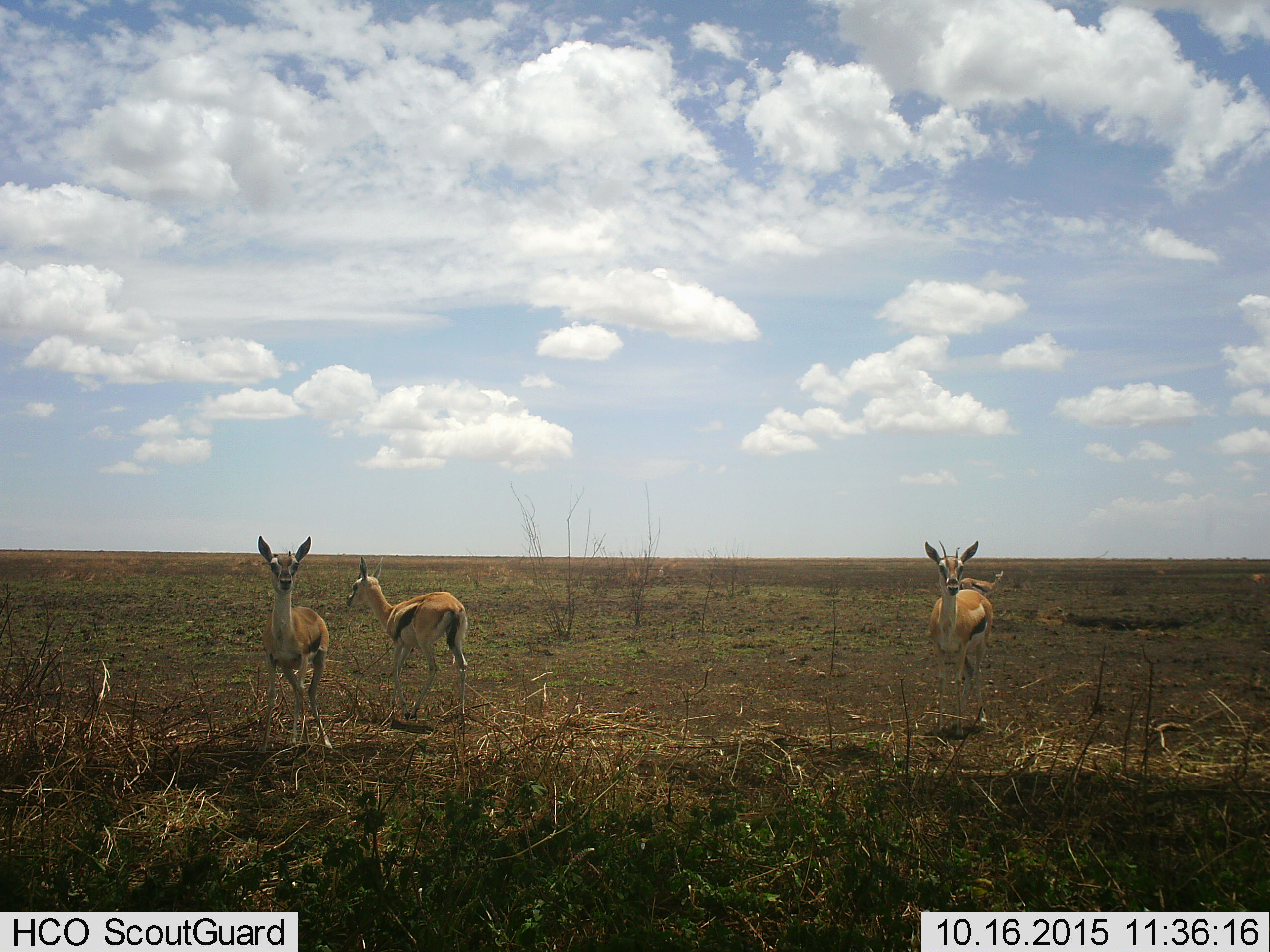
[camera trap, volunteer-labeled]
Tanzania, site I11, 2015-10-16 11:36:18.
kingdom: Animalia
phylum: Chordata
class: Mammalia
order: Artiodactyla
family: Bovidae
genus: Eudorcas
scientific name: Eudorcas thomsonii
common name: thomson's gazelle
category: gazellethomsons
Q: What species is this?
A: Gazellethomsons (thomson's gazelle) (Eudorcas thomsonii).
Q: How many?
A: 3.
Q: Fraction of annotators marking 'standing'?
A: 89%.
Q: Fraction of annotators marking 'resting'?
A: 0%.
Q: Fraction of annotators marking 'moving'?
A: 11%.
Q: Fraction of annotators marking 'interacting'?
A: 0%.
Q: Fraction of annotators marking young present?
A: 0%.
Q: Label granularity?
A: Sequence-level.